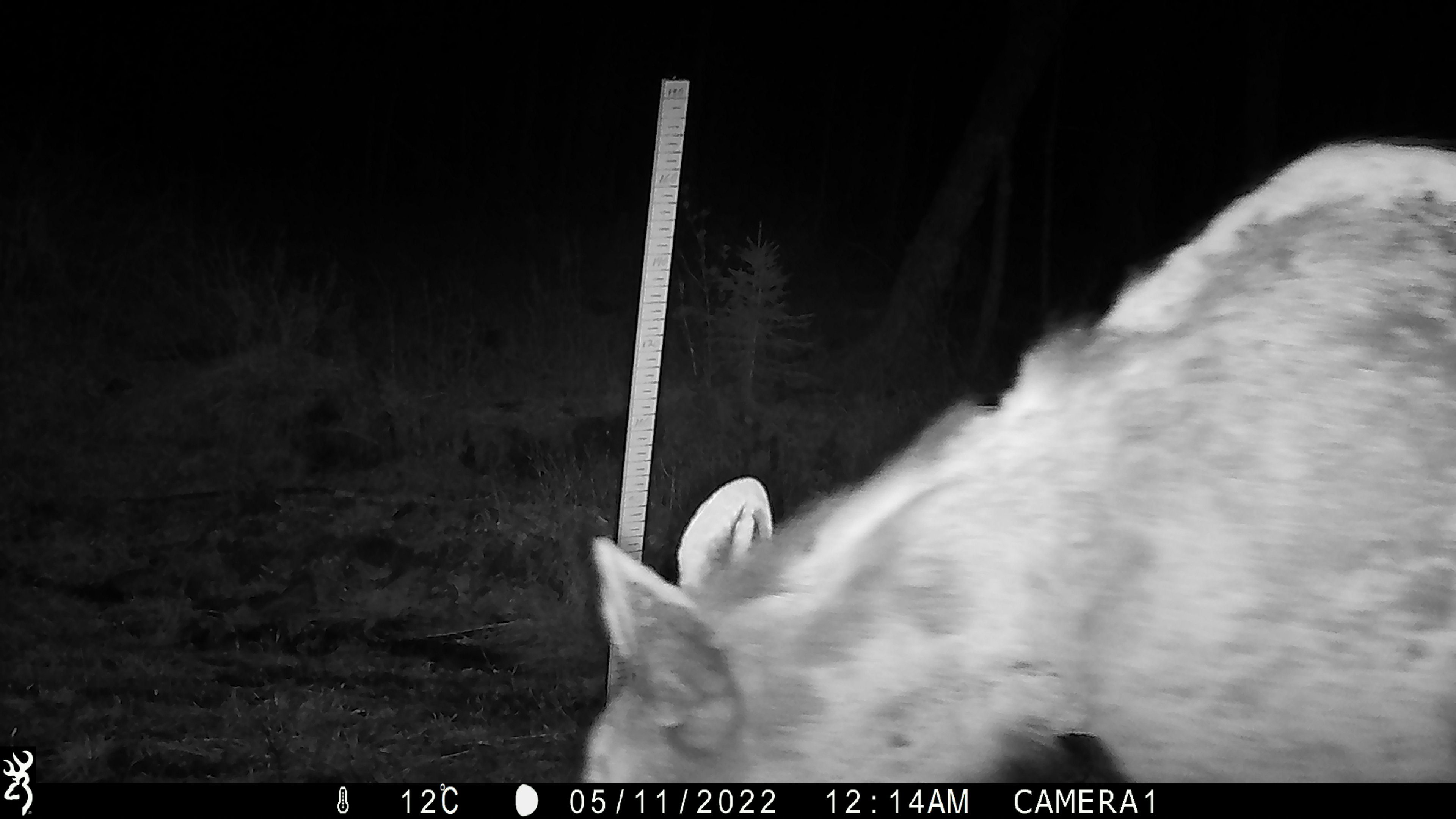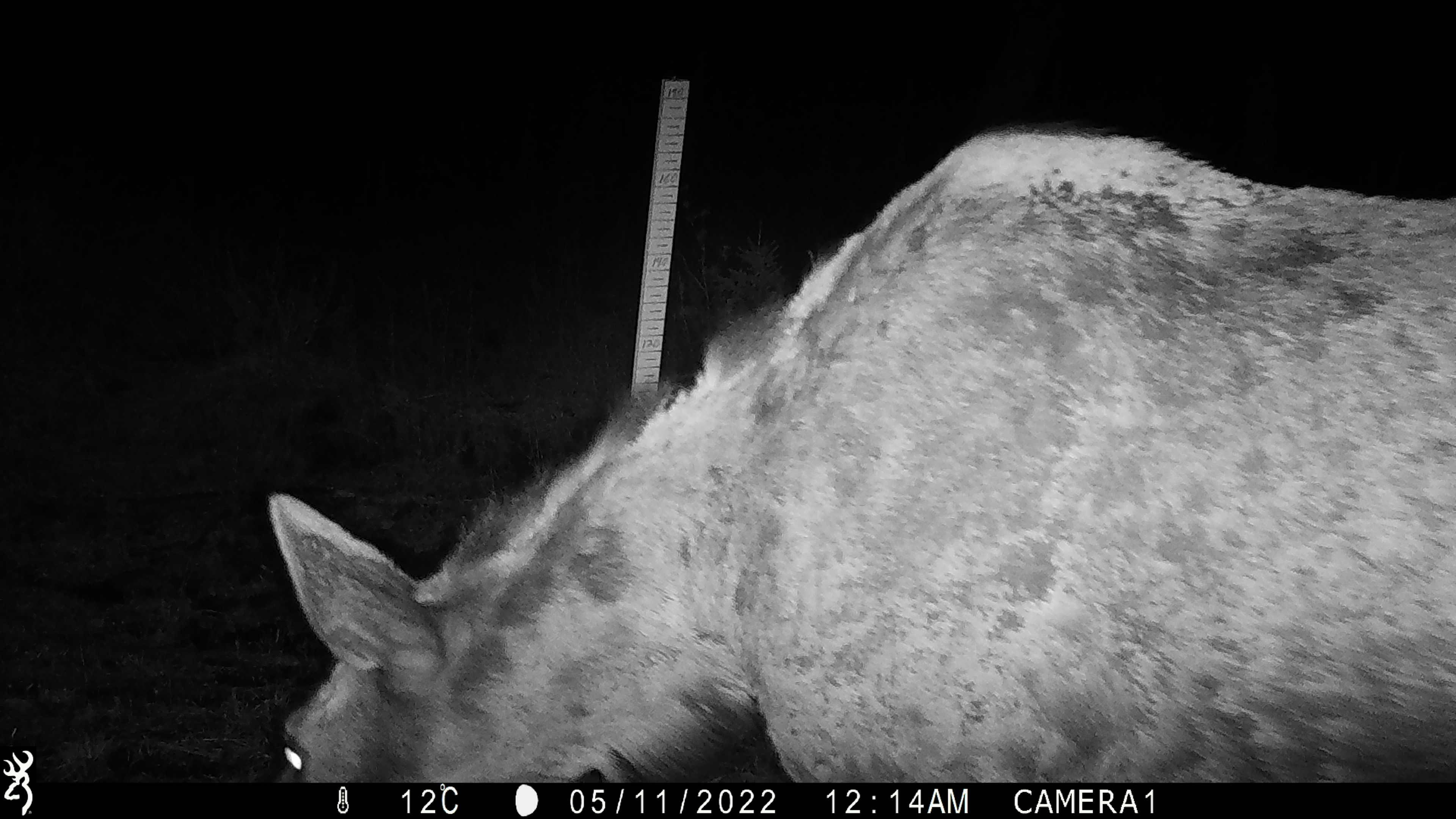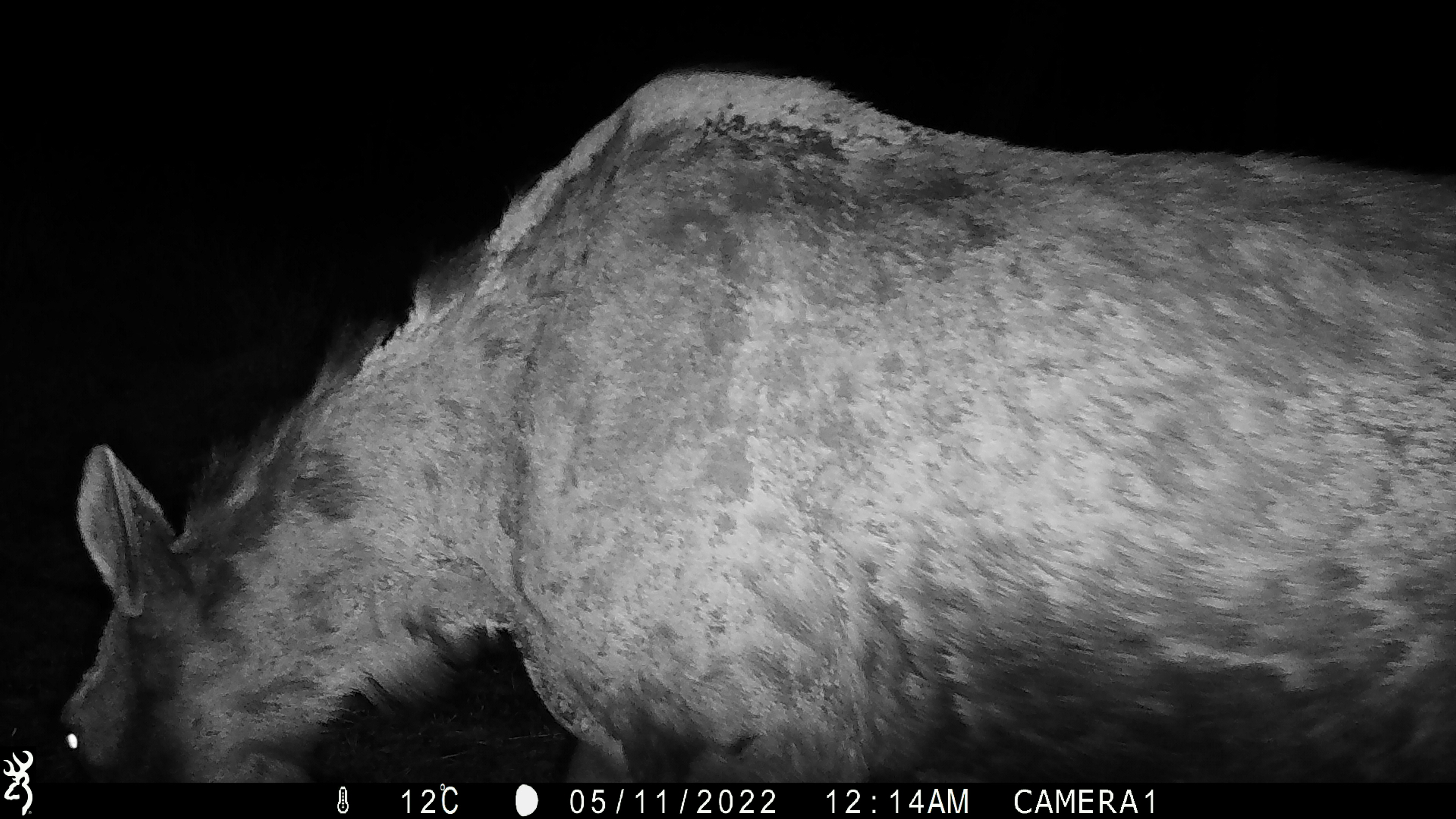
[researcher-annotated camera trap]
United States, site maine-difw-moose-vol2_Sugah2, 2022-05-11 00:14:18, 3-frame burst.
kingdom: Animalia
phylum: Chordata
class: Mammalia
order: Artiodactyla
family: Cervidae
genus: Alces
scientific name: Alces alces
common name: moose